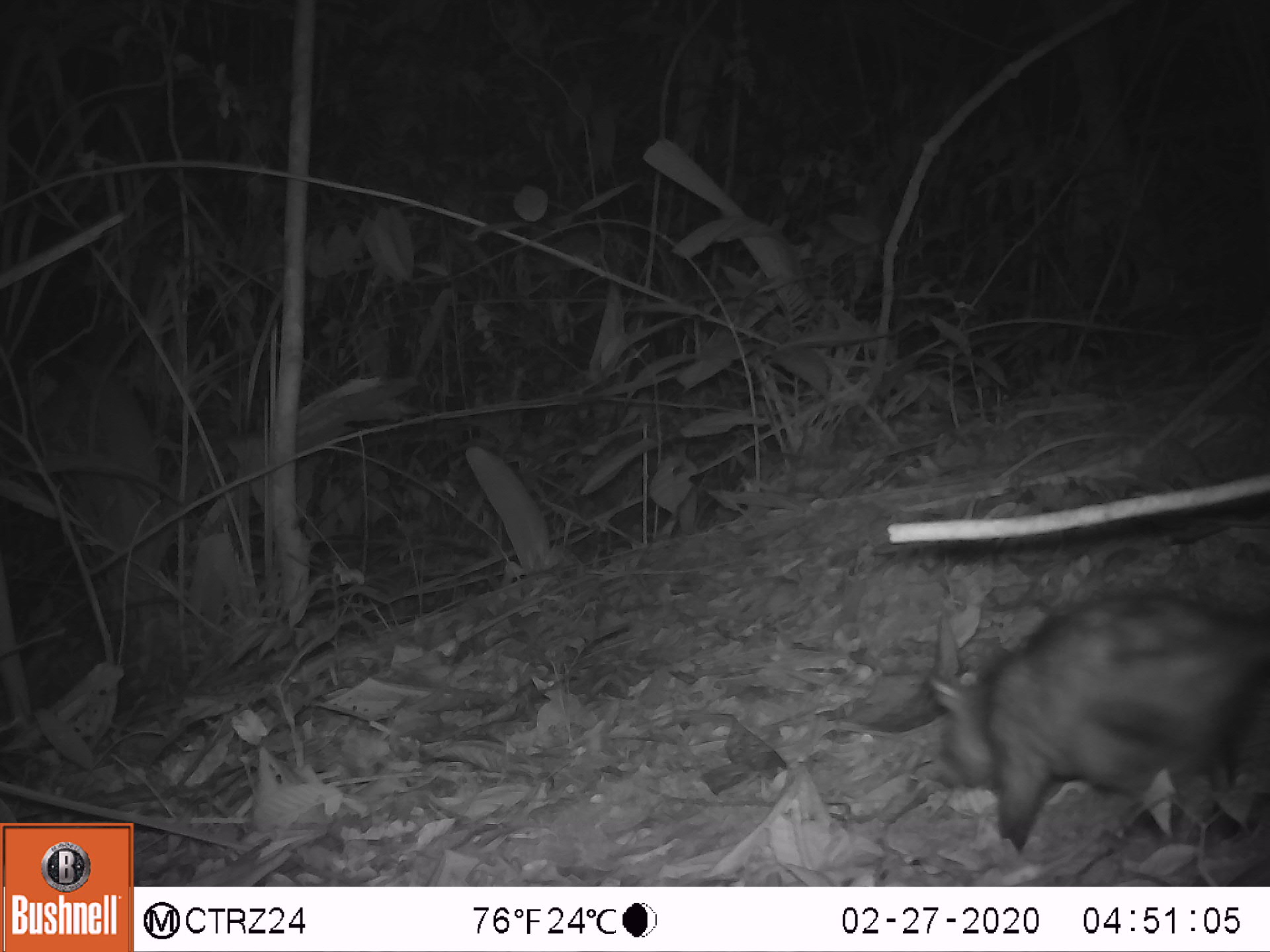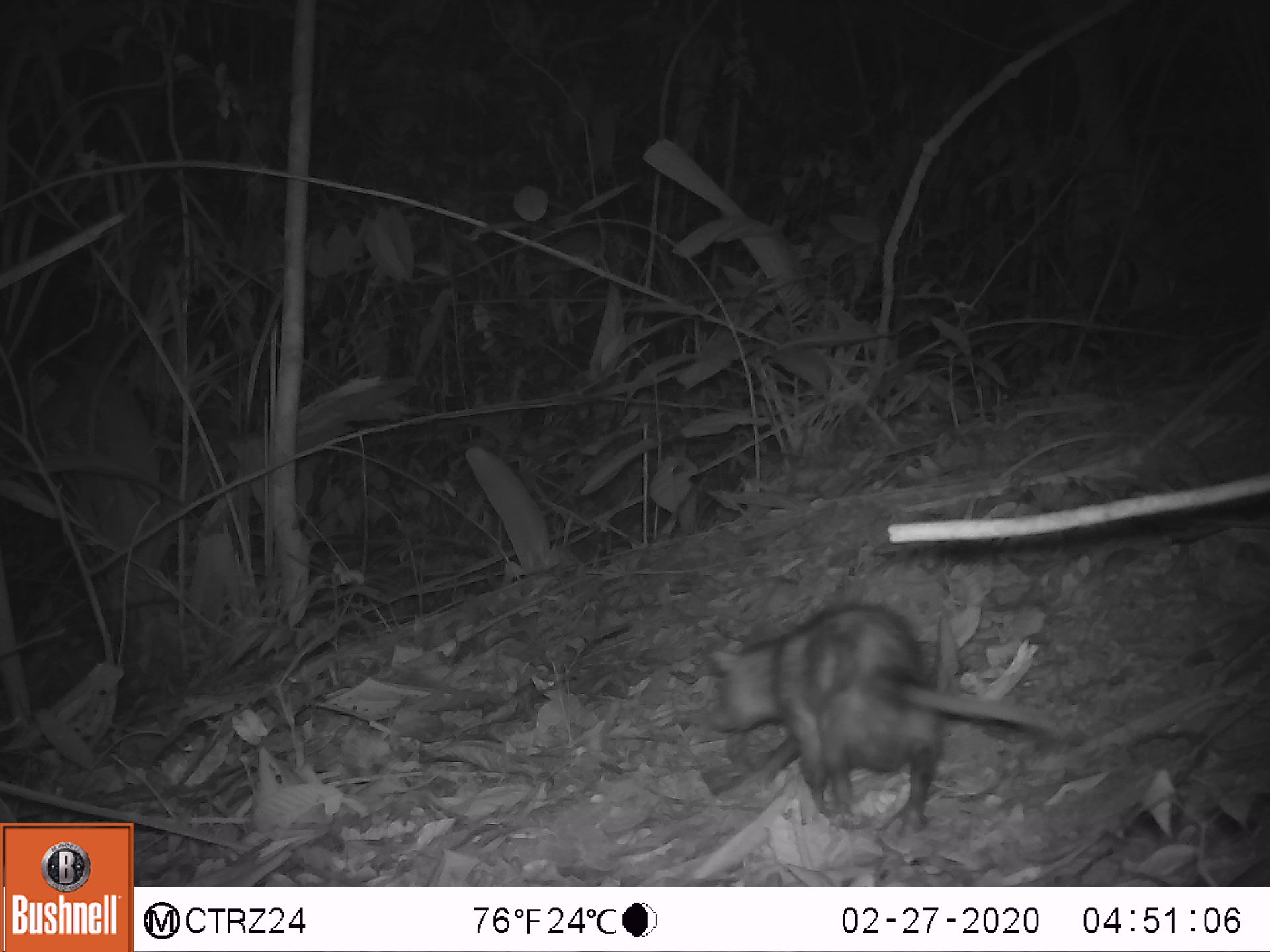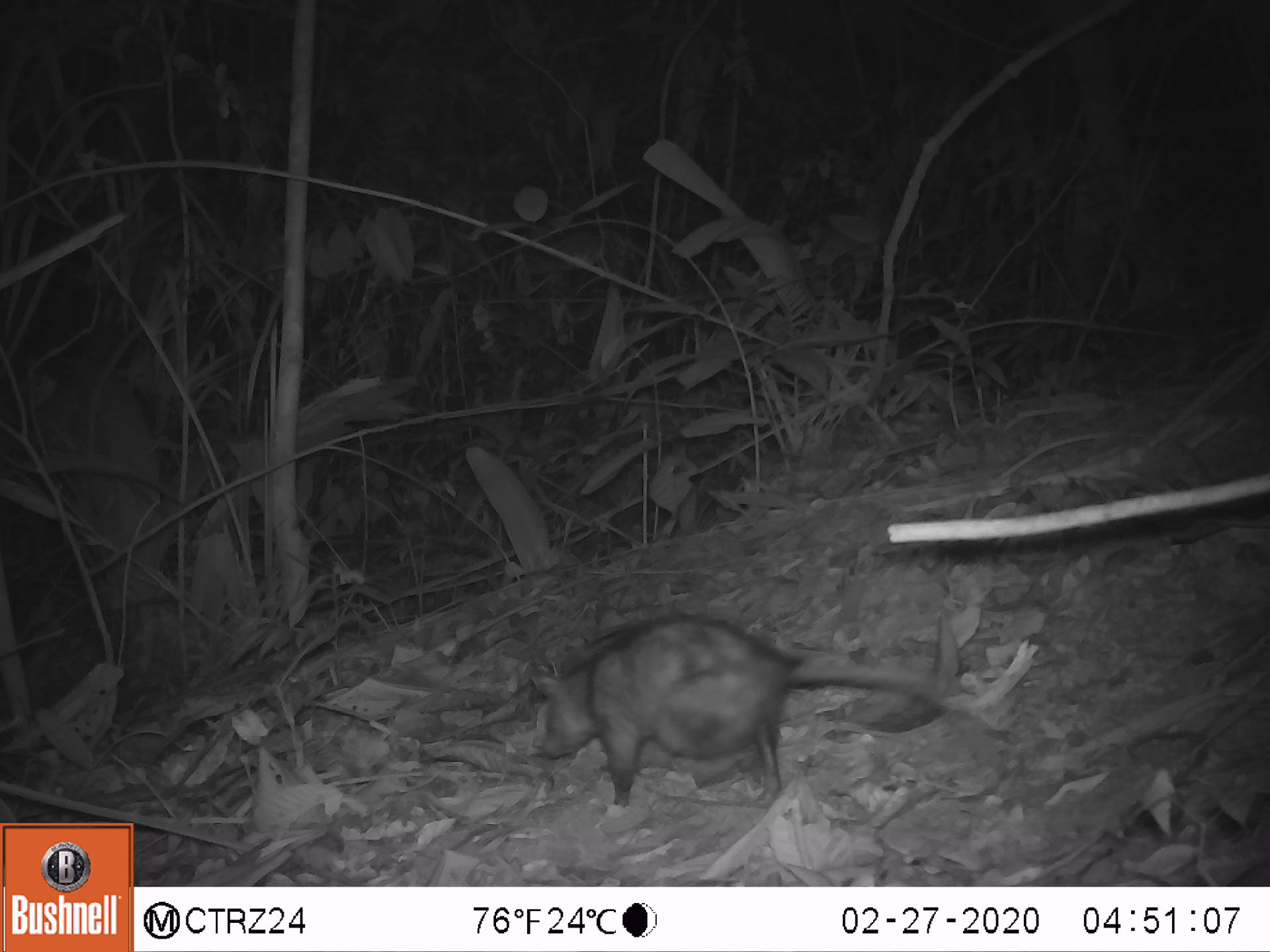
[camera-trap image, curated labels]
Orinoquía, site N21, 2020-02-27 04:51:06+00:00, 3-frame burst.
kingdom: Animalia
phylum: Chordata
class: Mammalia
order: Didelphimorphia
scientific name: Didelphimorphia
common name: possum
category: unknown possum